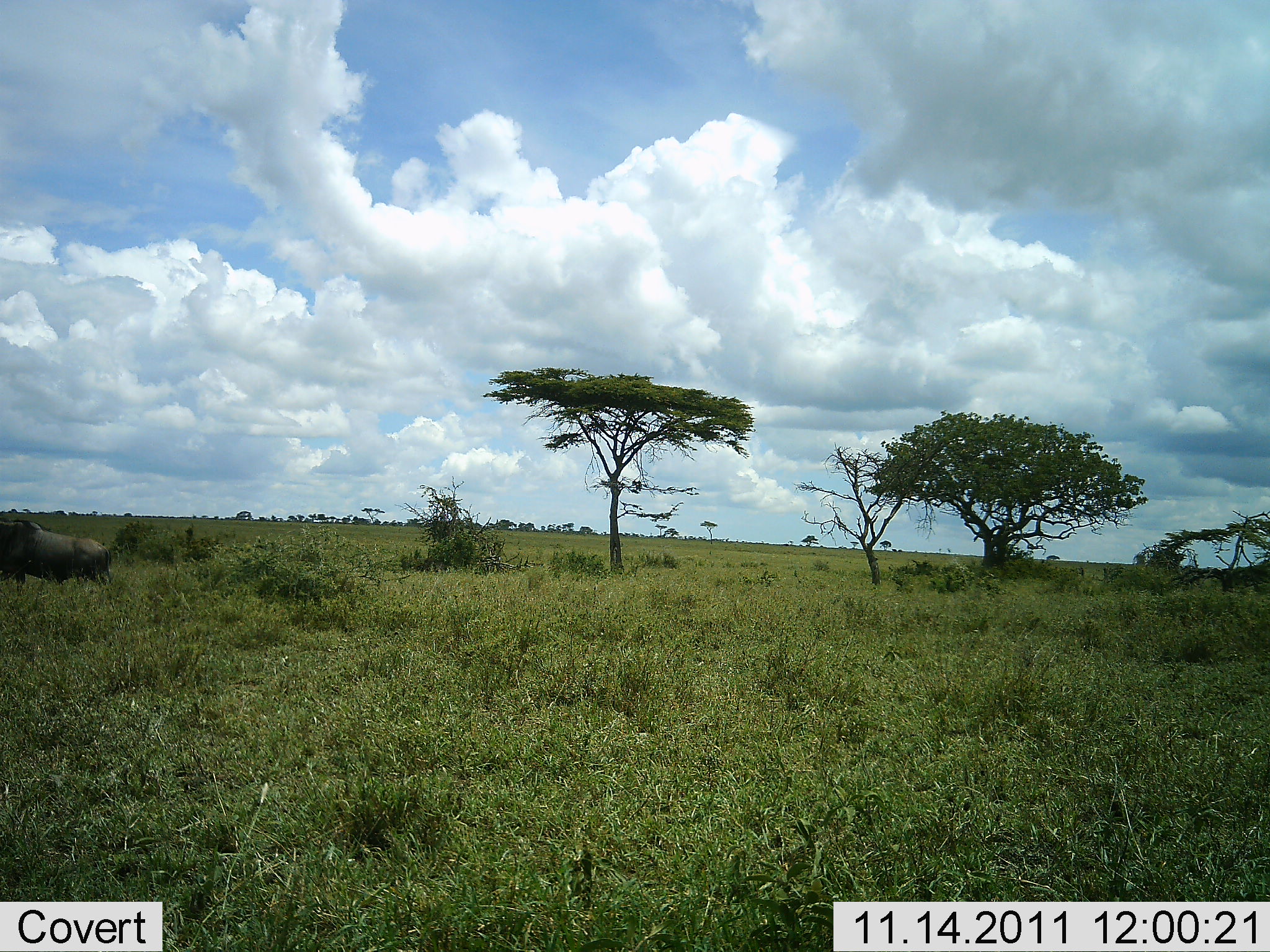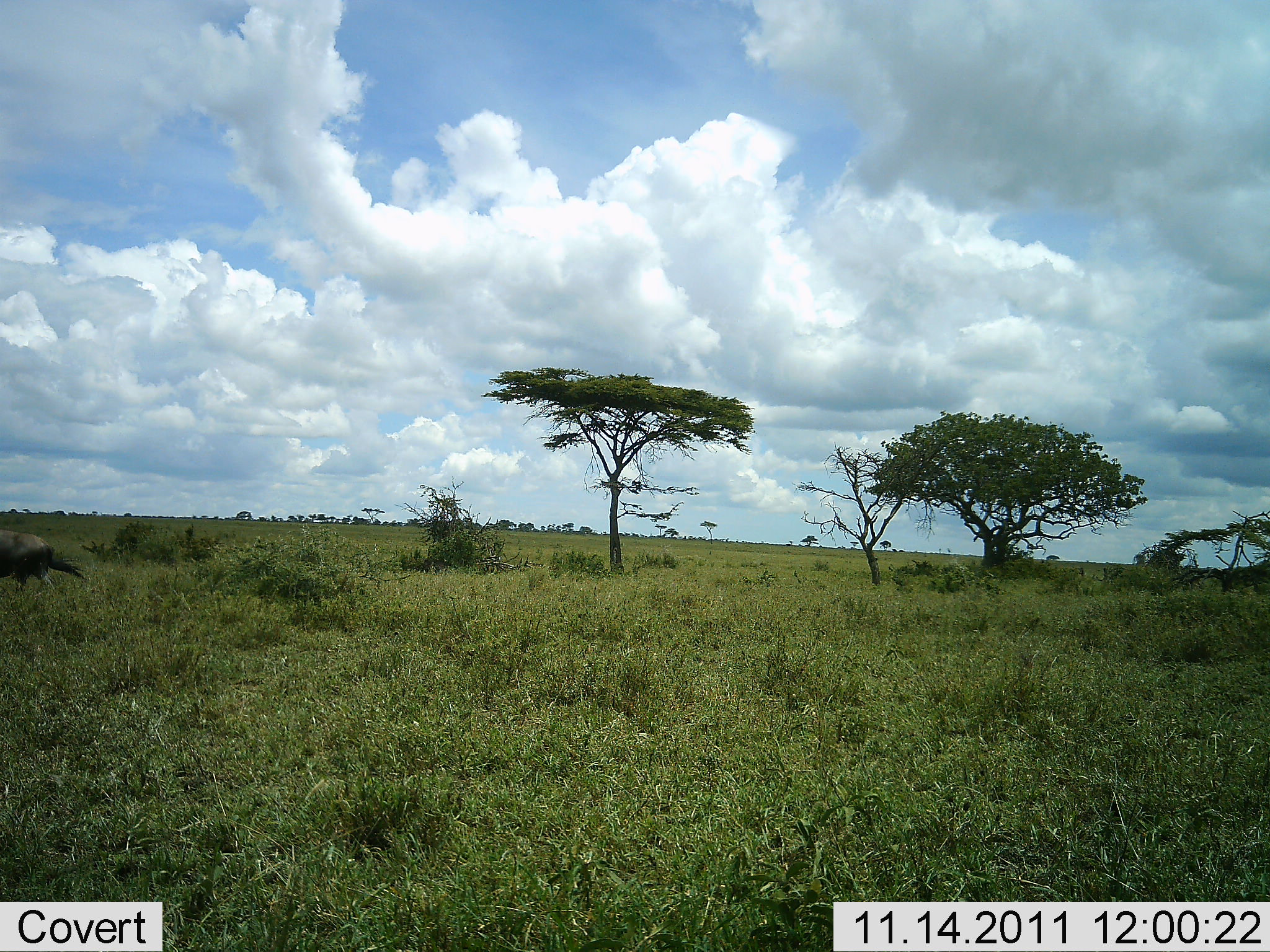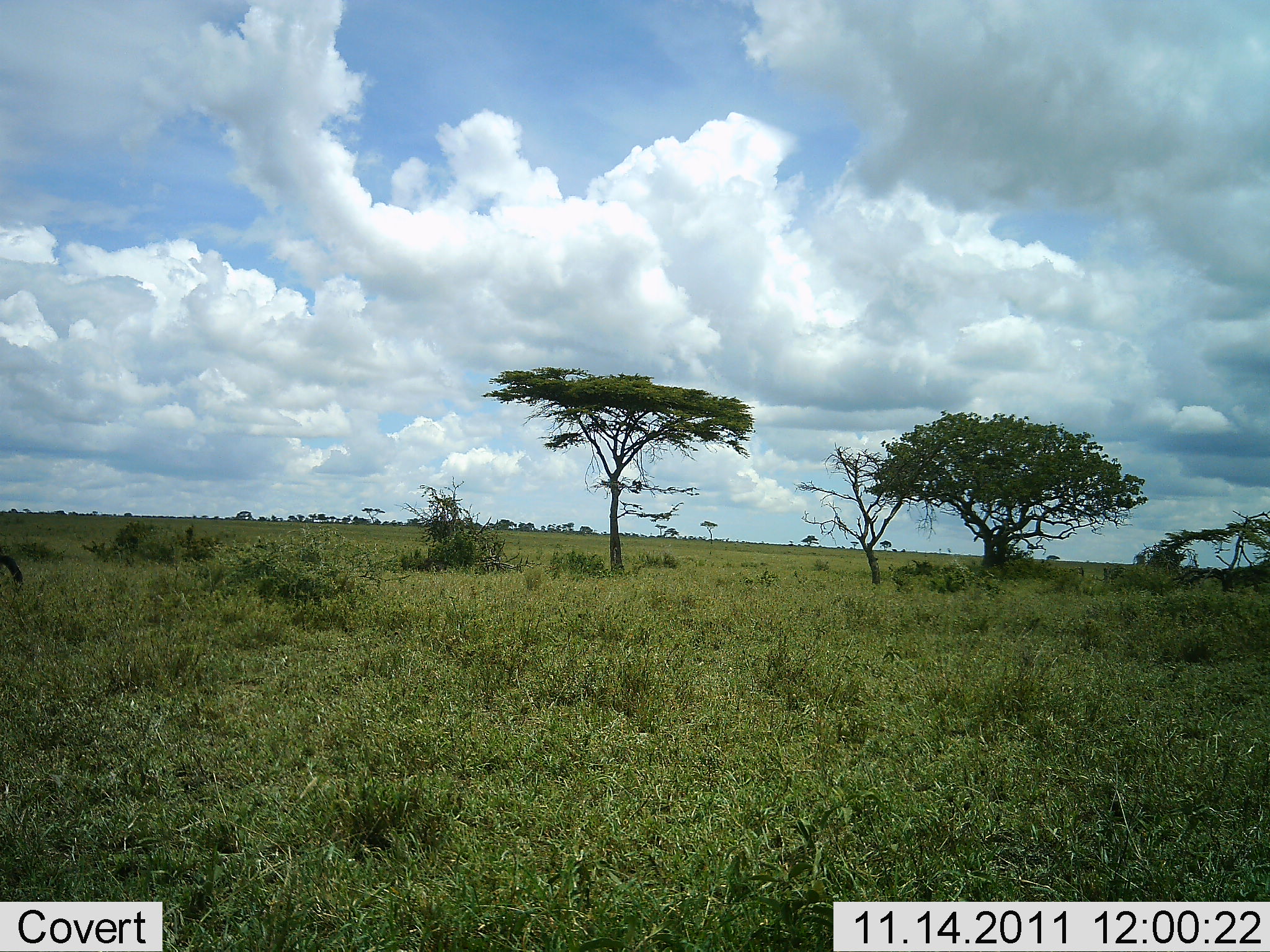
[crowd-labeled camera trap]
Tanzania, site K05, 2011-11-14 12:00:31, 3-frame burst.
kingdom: Animalia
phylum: Chordata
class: Mammalia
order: Artiodactyla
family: Bovidae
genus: Connochaetes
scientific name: Connochaetes taurinus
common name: blue wildebeest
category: wildebeest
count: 1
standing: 0%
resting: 0%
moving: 100%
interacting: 0%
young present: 0%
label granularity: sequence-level